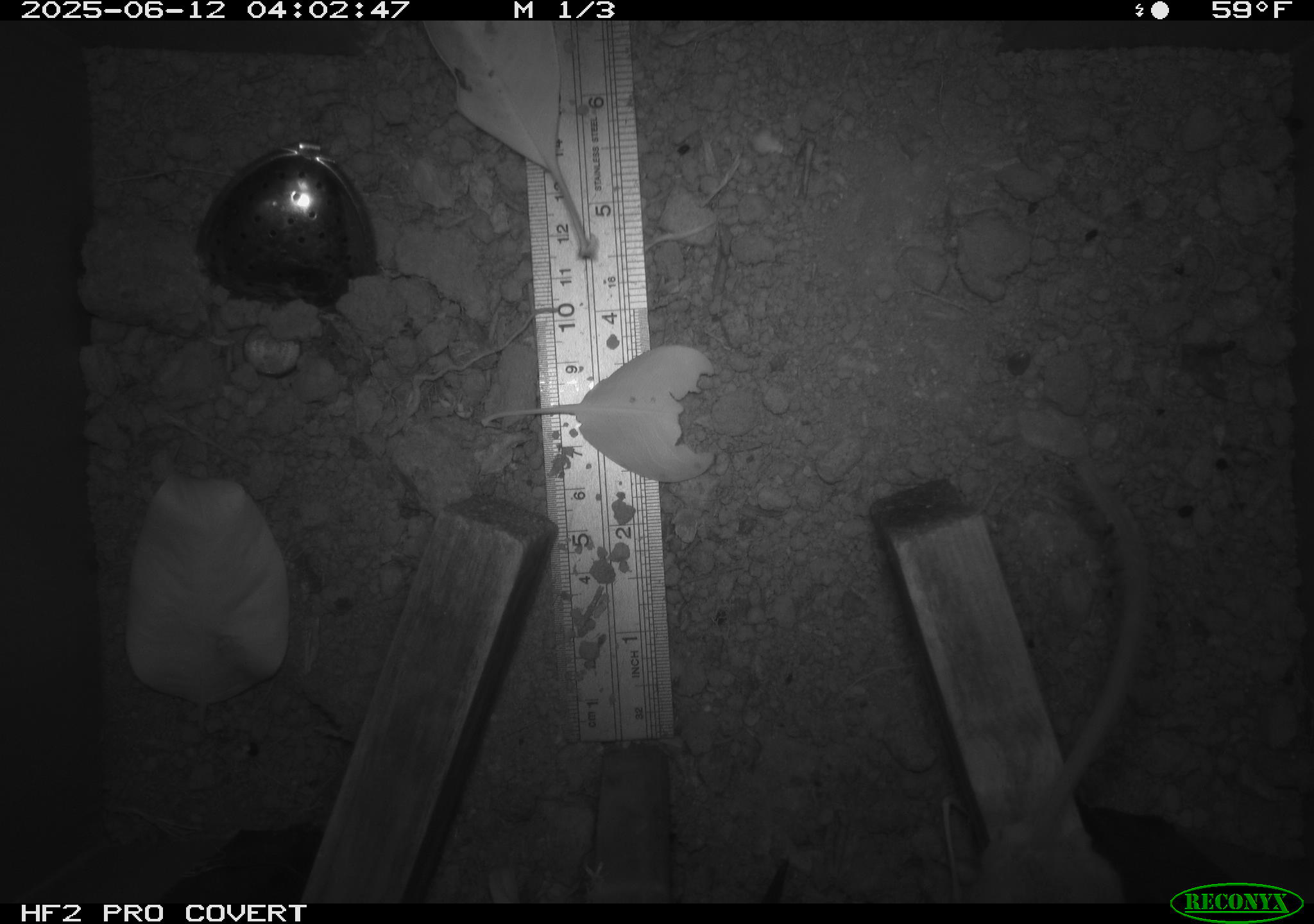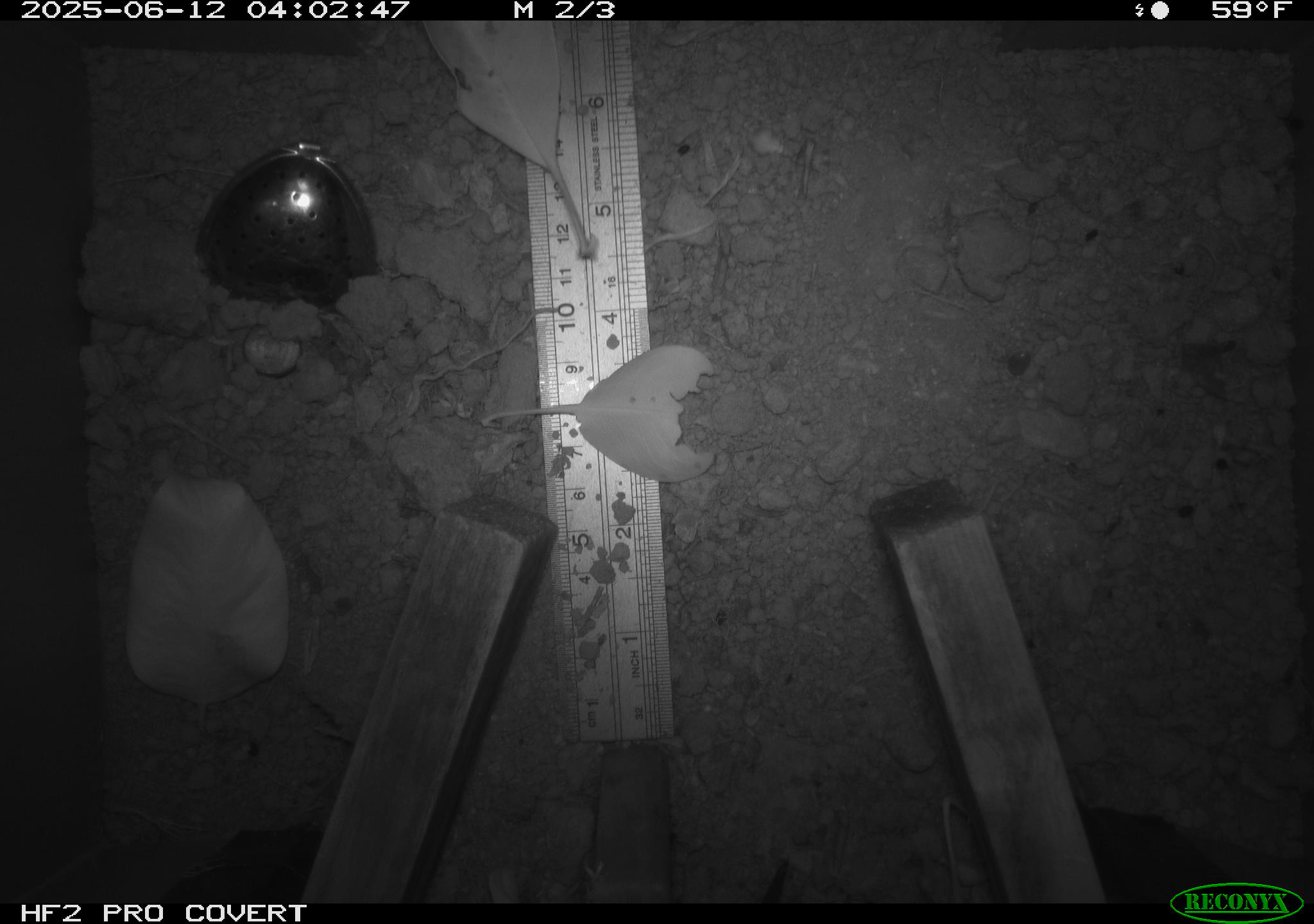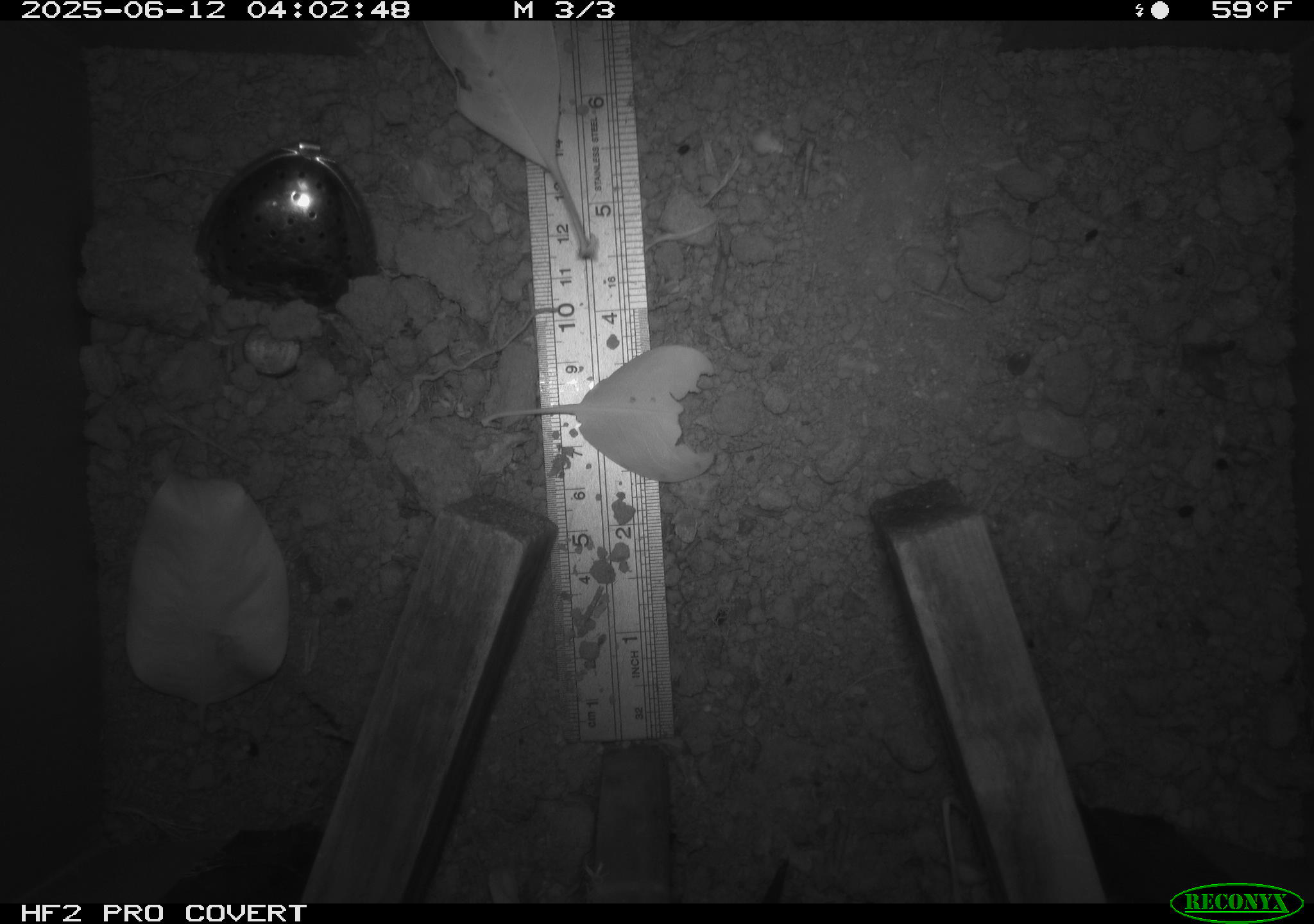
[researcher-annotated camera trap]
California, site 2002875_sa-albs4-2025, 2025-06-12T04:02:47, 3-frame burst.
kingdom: Animalia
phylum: Chordata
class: Mammalia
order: Rodentia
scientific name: Rodentia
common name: mouse species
Mouse species (Rodentia).